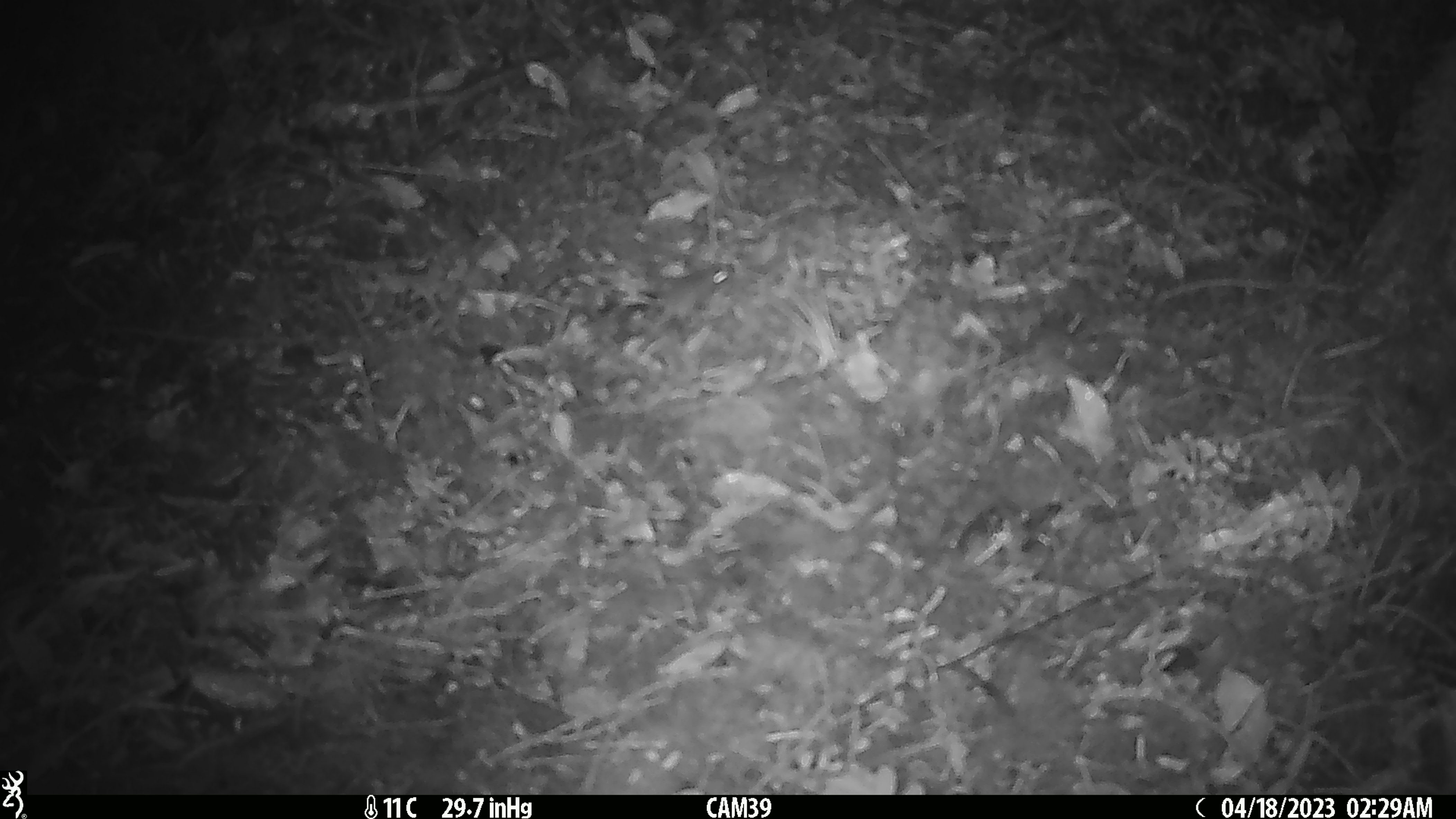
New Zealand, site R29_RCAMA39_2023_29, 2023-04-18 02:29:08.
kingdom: Animalia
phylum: Chordata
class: Mammalia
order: Rodentia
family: Muridae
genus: Mus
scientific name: Mus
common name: mouse